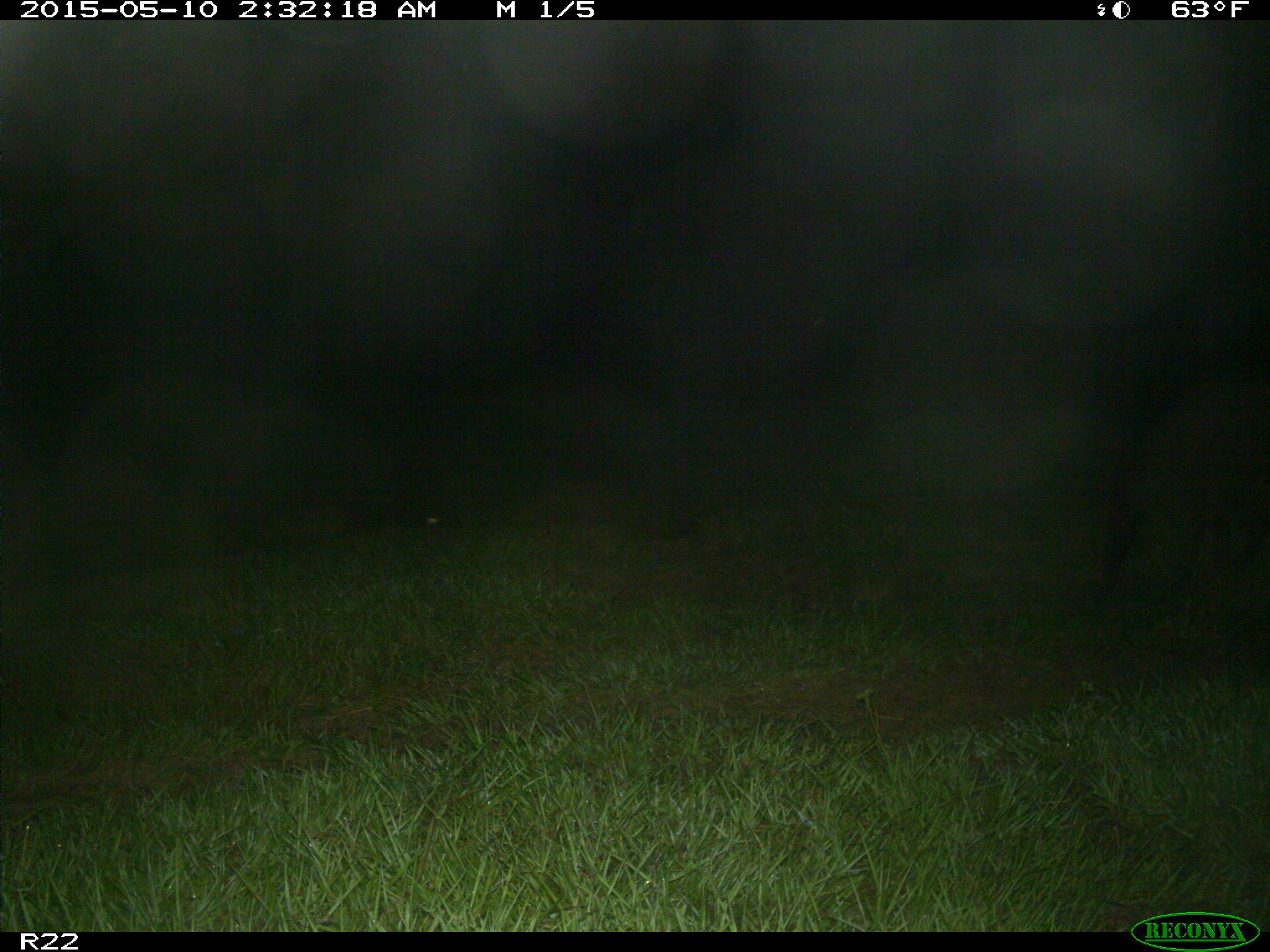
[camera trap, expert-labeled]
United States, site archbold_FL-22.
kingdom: Animalia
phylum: Chordata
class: Mammalia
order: Artiodactyla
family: Bovidae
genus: Bos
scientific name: Bos taurus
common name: domestic cow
Bos taurus (domestic cow).